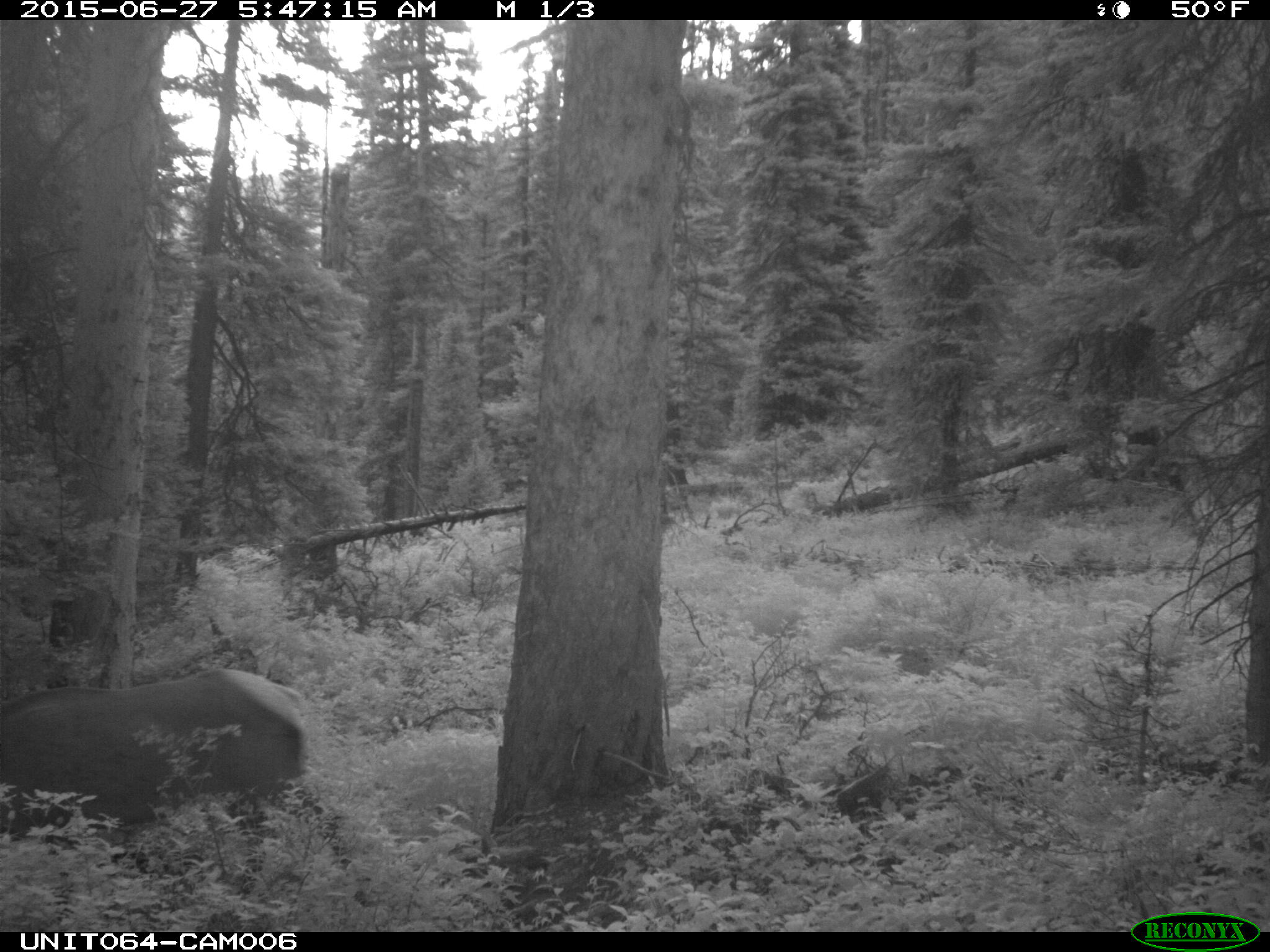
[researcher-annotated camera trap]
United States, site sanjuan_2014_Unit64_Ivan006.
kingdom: Animalia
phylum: Chordata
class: Mammalia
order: Artiodactyla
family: Cervidae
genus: Cervus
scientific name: Cervus elaphus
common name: red deer